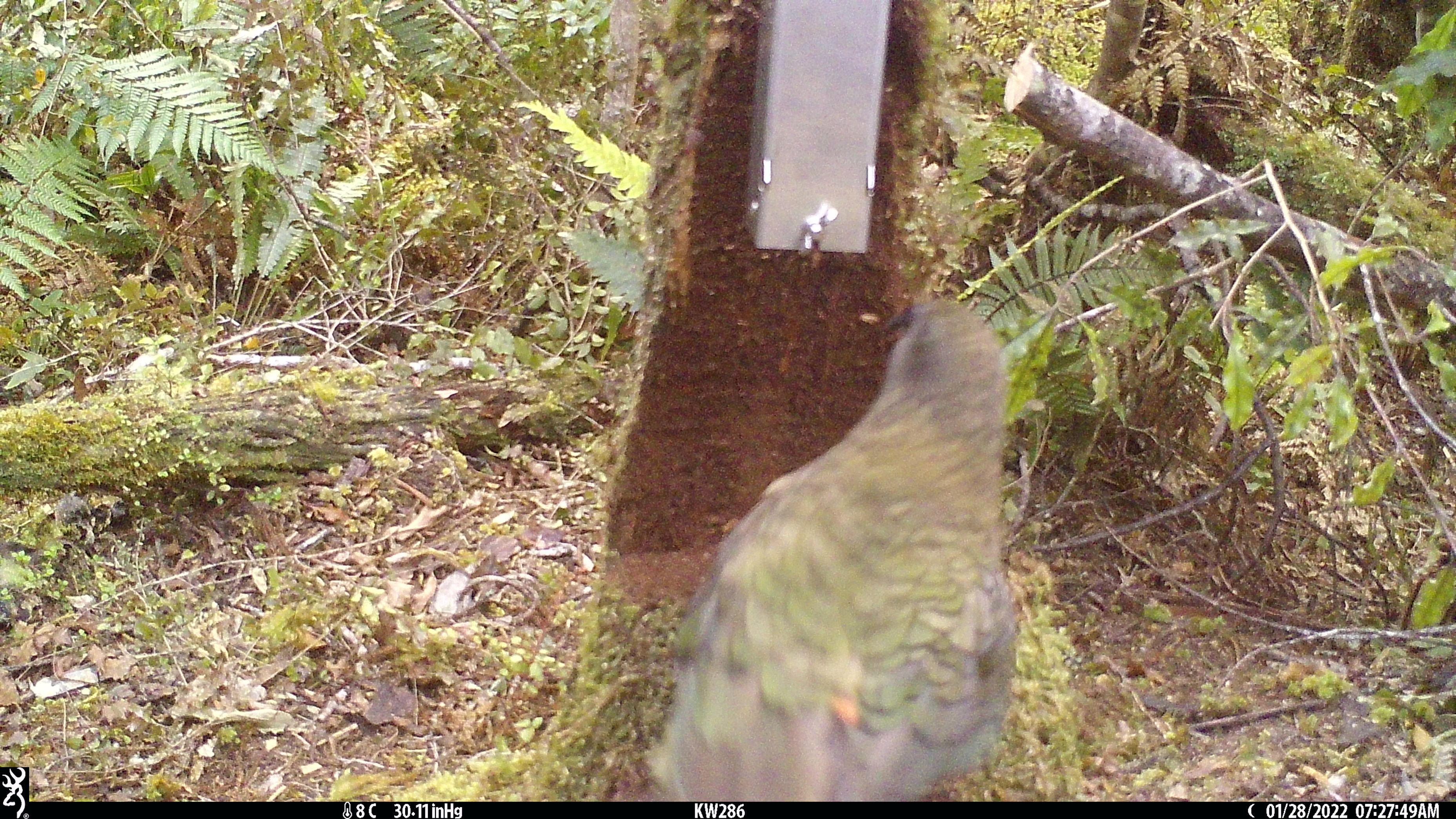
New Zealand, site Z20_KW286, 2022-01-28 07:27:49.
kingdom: Animalia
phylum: Chordata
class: Aves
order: Psittaciformes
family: Strigopidae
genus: Nestor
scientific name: Nestor notabilis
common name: kea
Kea (Nestor notabilis).